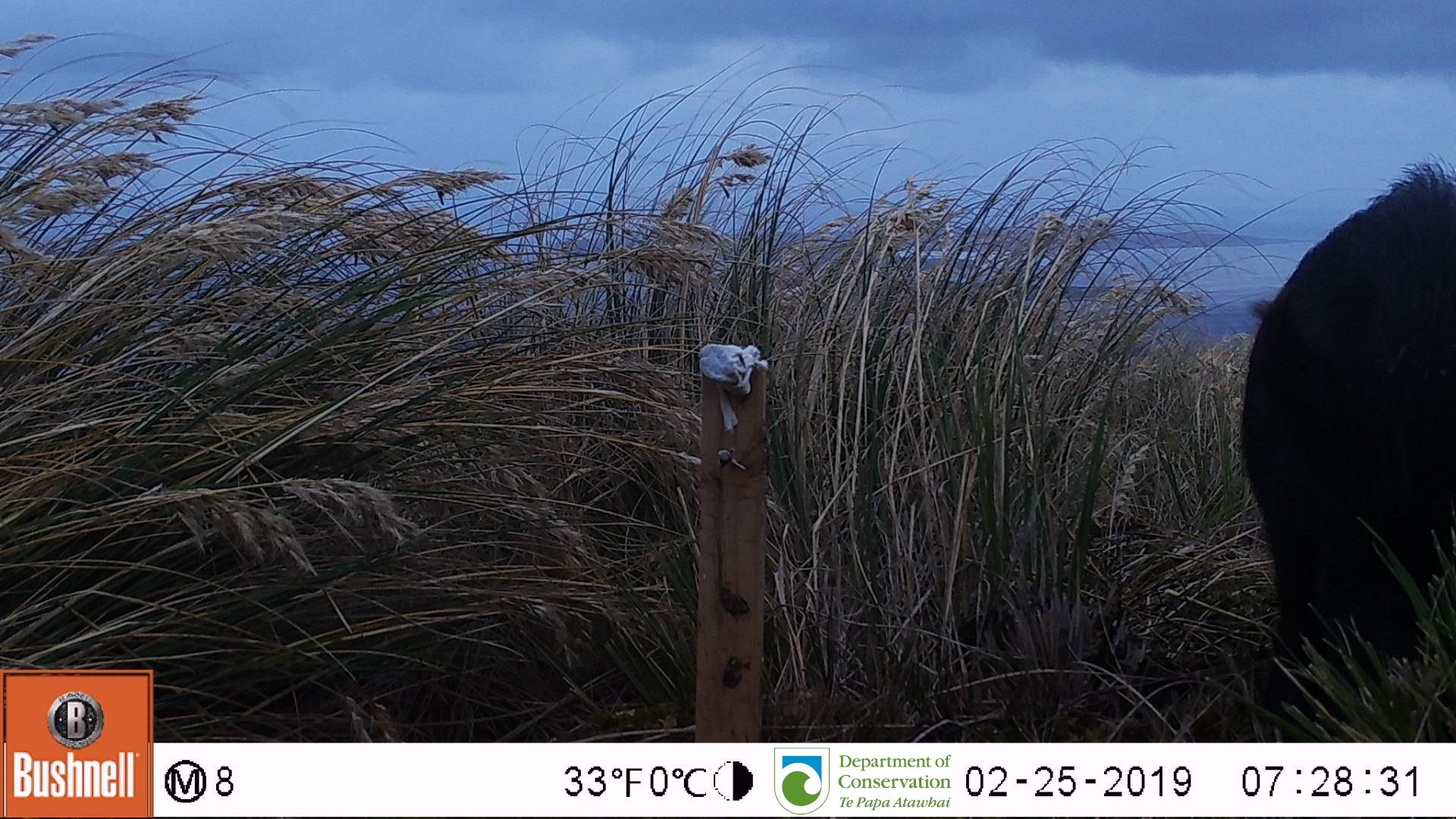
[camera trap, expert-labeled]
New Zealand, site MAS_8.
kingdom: Animalia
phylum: Chordata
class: Mammalia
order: Artiodactyla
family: Suidae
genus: Sus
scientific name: Sus scrofa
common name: pig